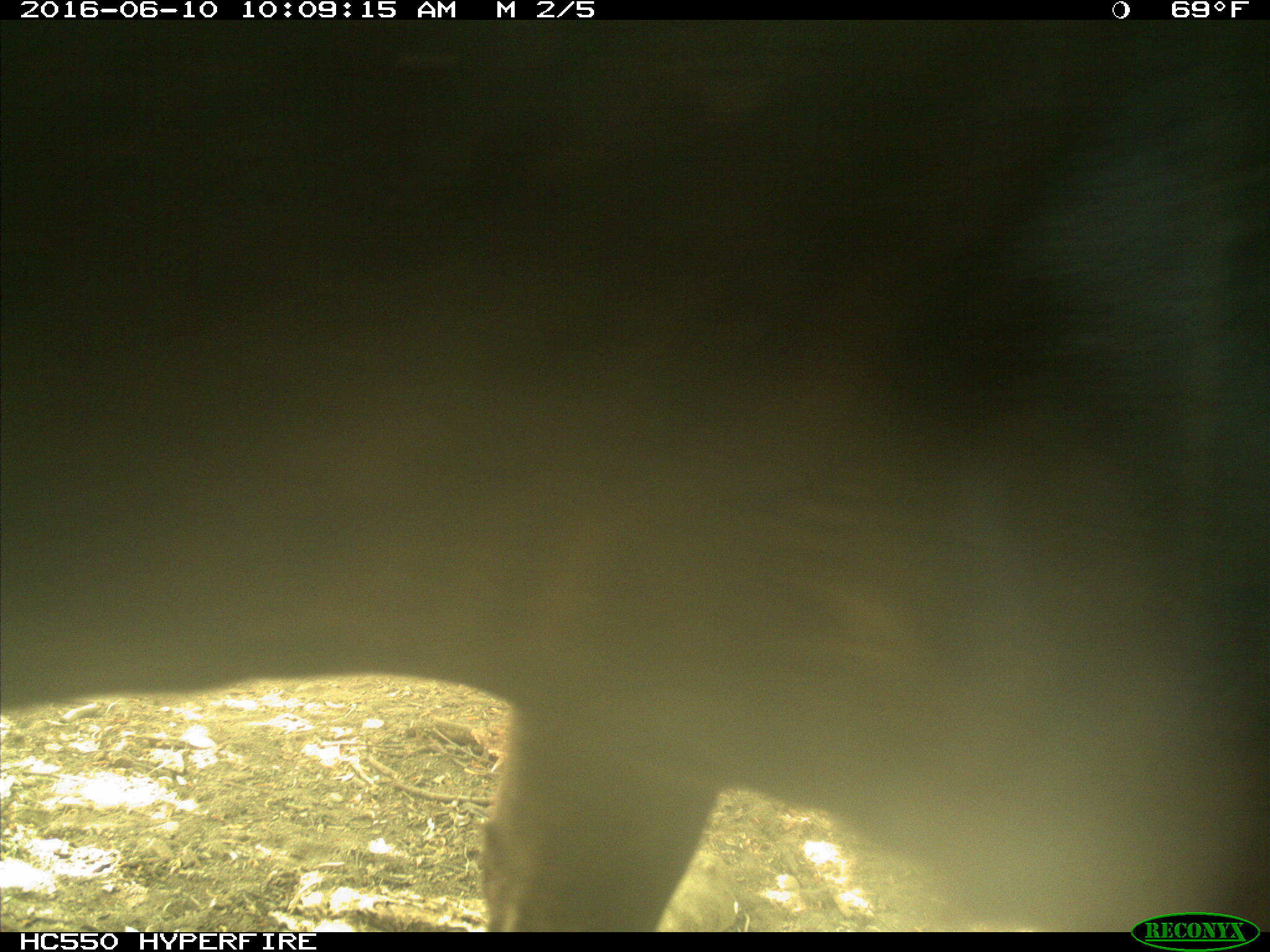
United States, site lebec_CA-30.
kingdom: Animalia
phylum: Chordata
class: Mammalia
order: Artiodactyla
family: Bovidae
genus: Bos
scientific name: Bos taurus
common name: domestic cow